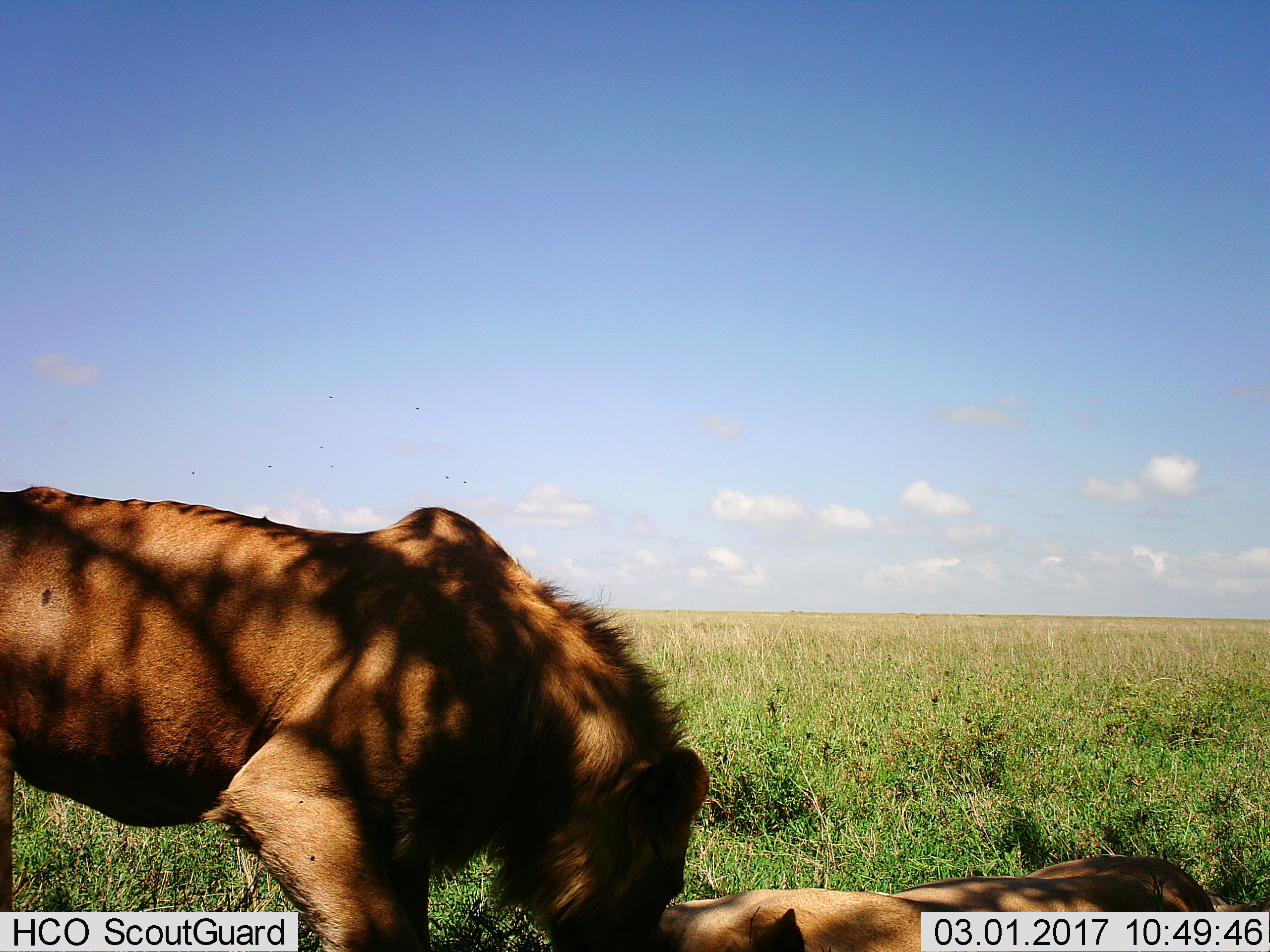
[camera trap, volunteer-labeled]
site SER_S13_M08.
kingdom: Animalia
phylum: Chordata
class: Mammalia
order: Carnivora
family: Felidae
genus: Panthera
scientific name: Panthera leo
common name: lion male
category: lionmale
Lionmale (lion male) (Panthera leo), count 1. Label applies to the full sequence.